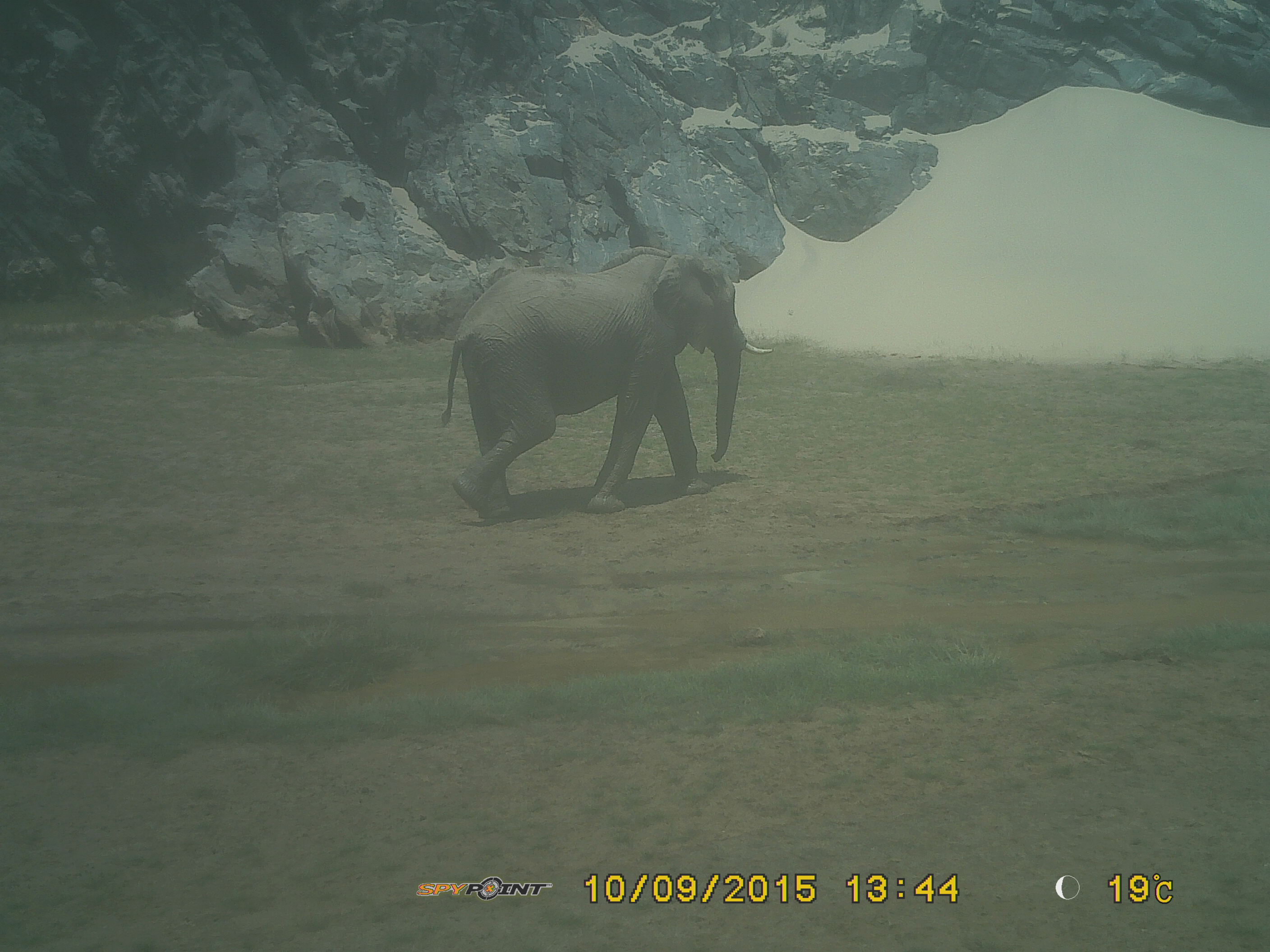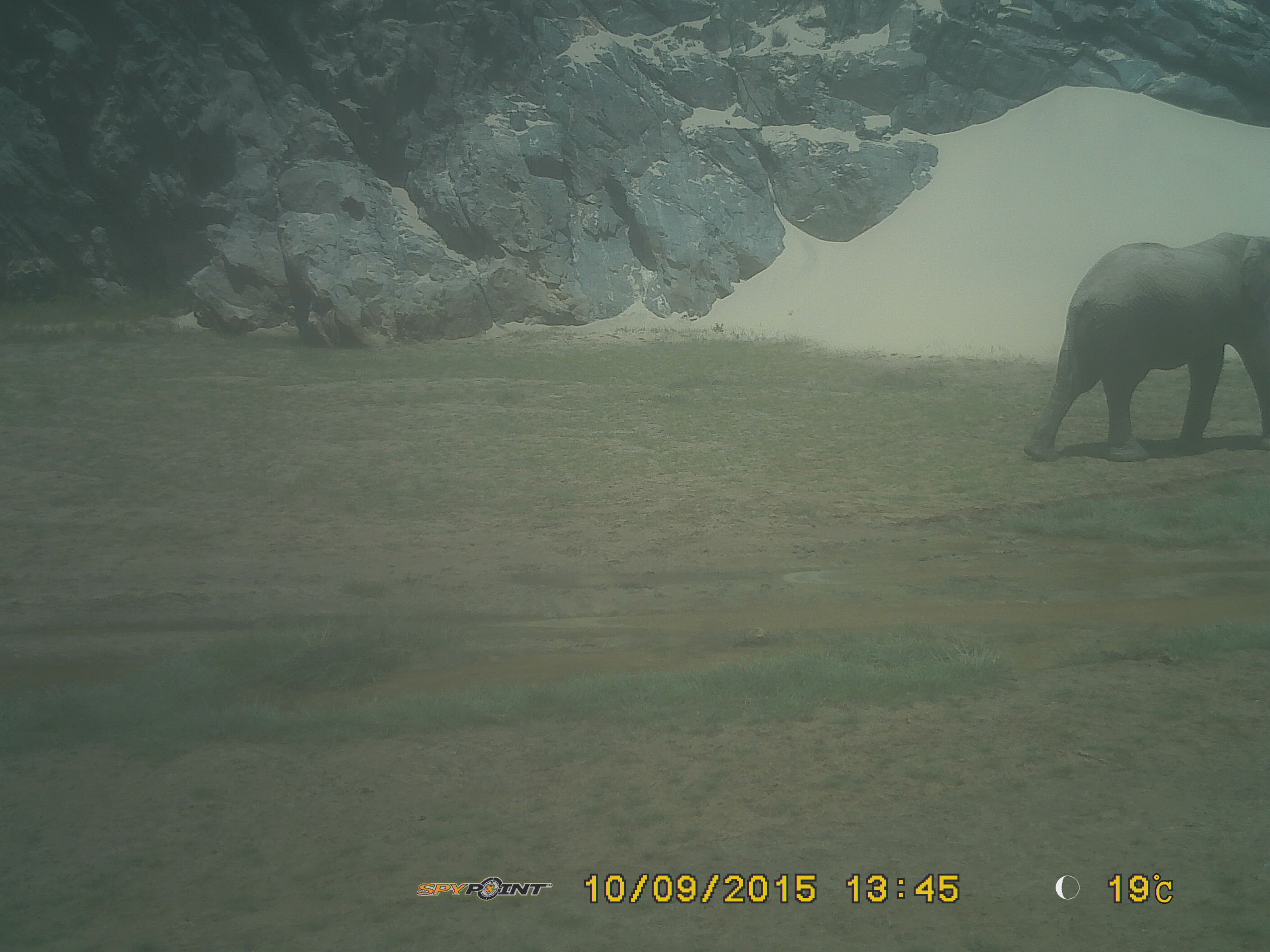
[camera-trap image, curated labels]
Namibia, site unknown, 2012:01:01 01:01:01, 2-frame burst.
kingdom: Animalia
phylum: Chordata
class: Mammalia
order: Proboscidea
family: Elephantidae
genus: Loxodonta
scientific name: Loxodonta africana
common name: african elephant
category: loxodanta africana